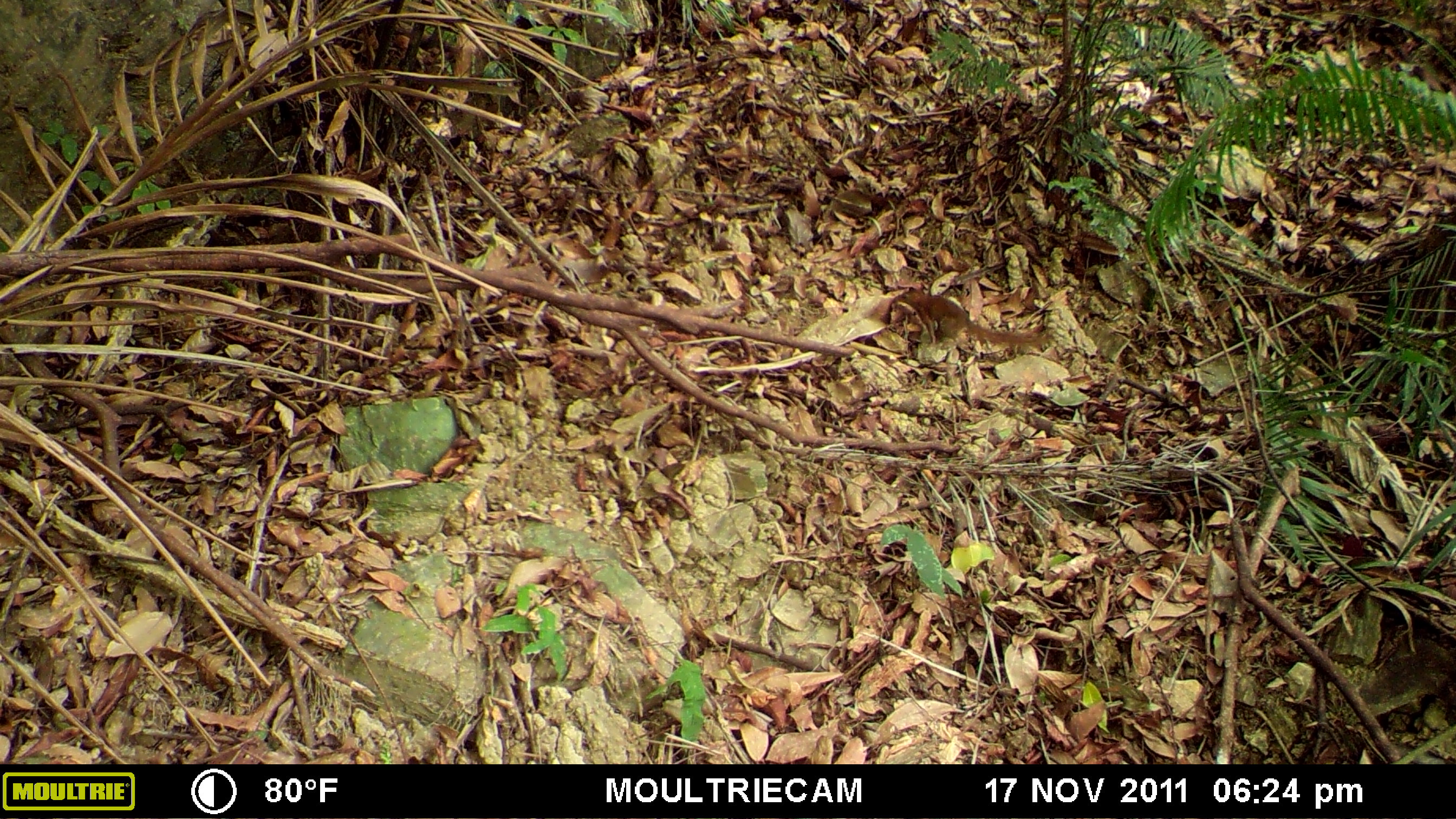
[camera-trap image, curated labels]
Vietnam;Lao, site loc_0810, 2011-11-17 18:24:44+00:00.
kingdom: Animalia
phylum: Chordata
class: Mammalia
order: Scandentia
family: Tupaiidae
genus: Tupaia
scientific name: Tupaia belangeri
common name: northern treeshrew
Northern treeshrew (Tupaia belangeri). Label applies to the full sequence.